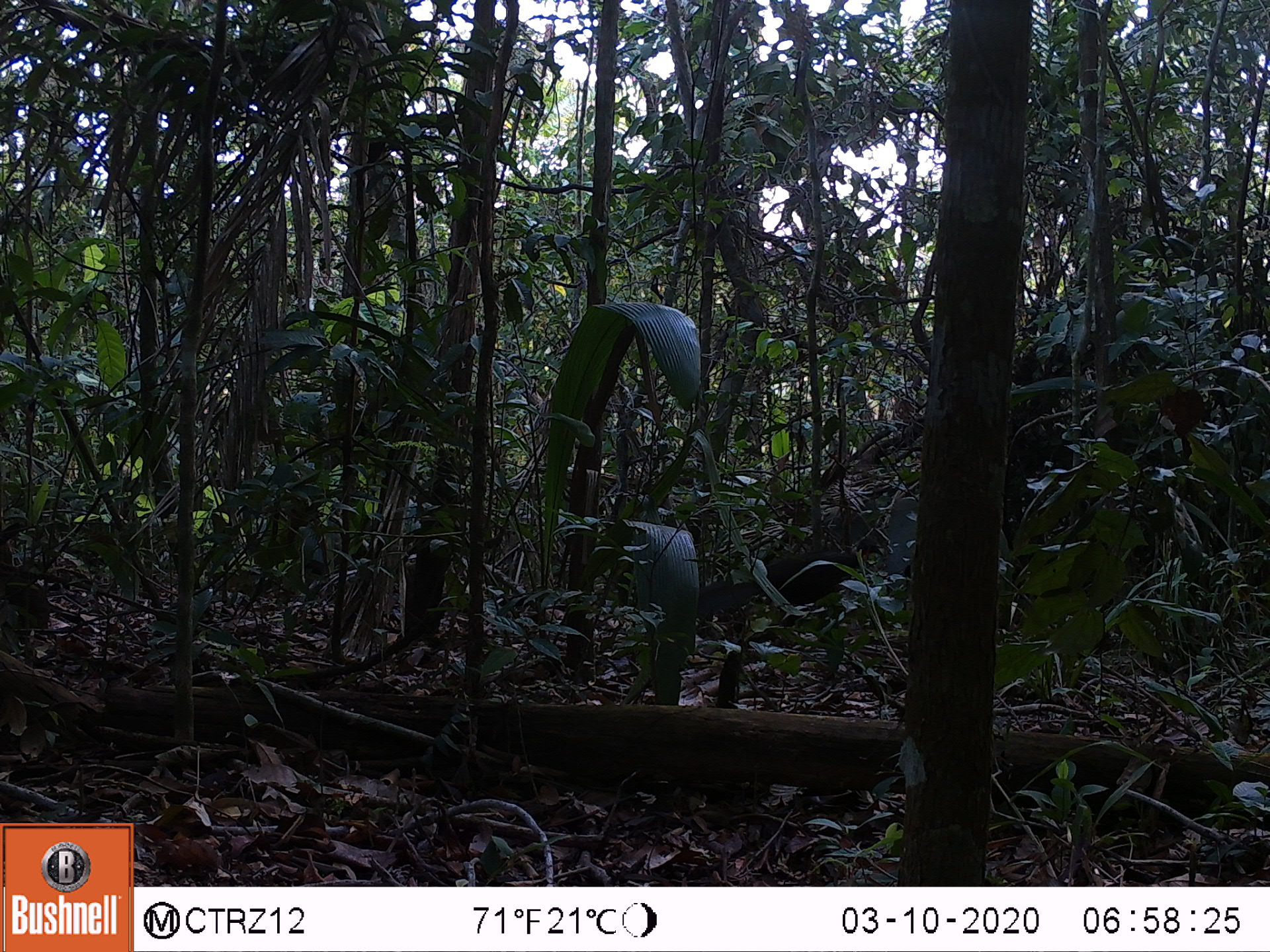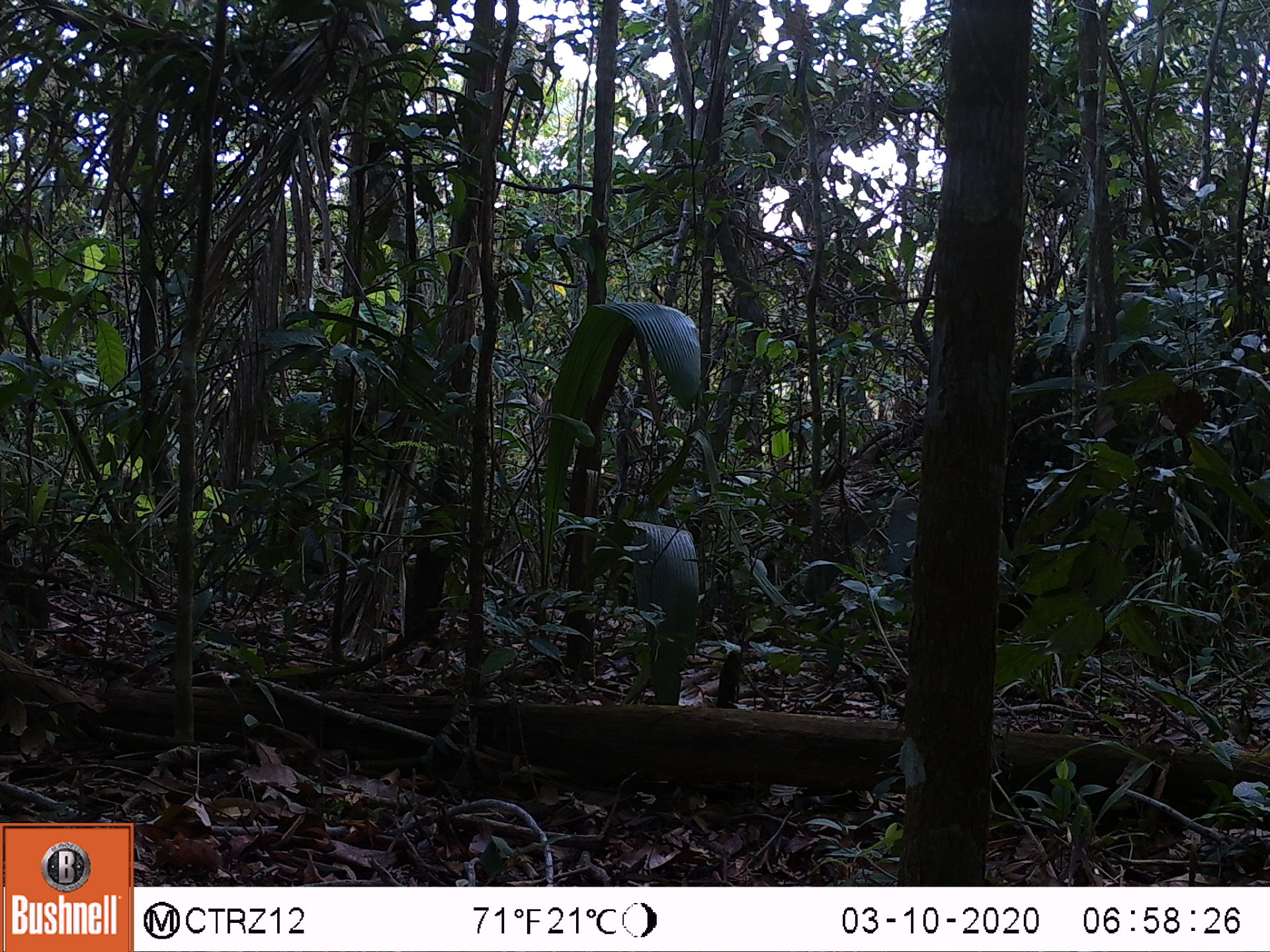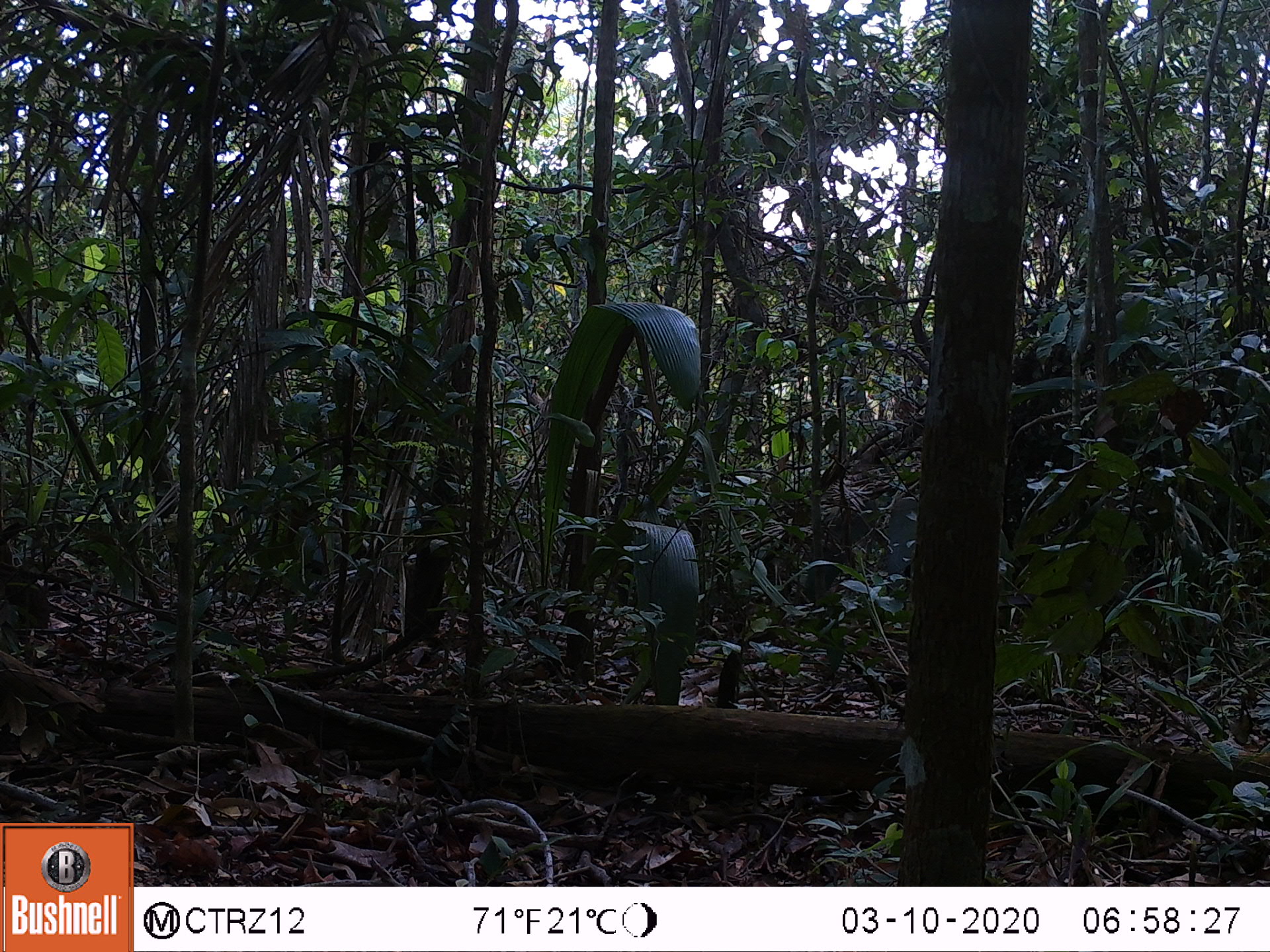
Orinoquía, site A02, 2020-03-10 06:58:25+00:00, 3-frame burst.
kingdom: Animalia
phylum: Chordata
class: Aves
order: Galliformes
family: Cracidae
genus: Penelope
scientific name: Penelope jacquacu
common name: spix's guan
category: spixs guan